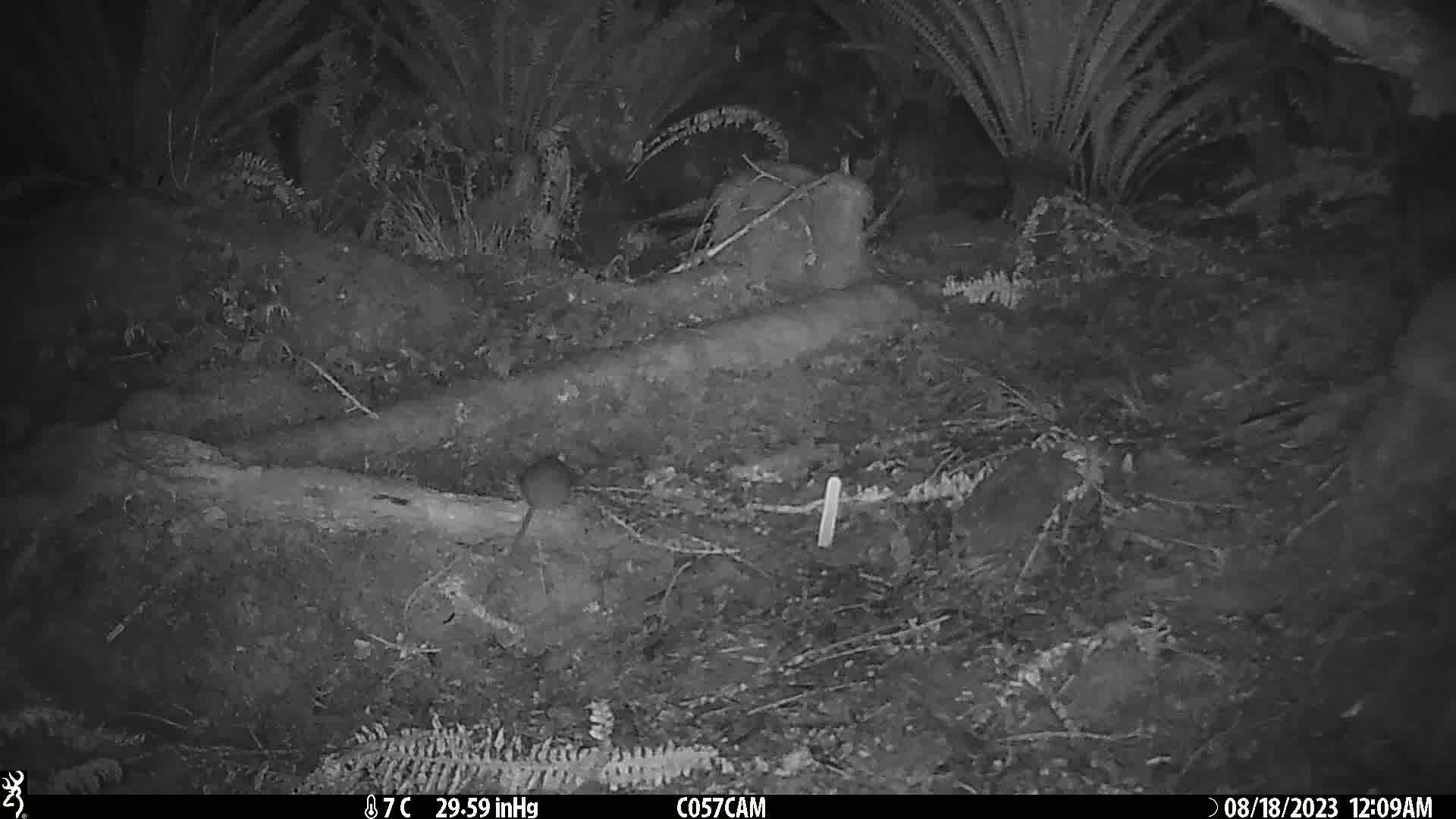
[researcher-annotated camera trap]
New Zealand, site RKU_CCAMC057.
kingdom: Animalia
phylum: Chordata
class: Mammalia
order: Rodentia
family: Muridae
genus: Rattus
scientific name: Rattus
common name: rat